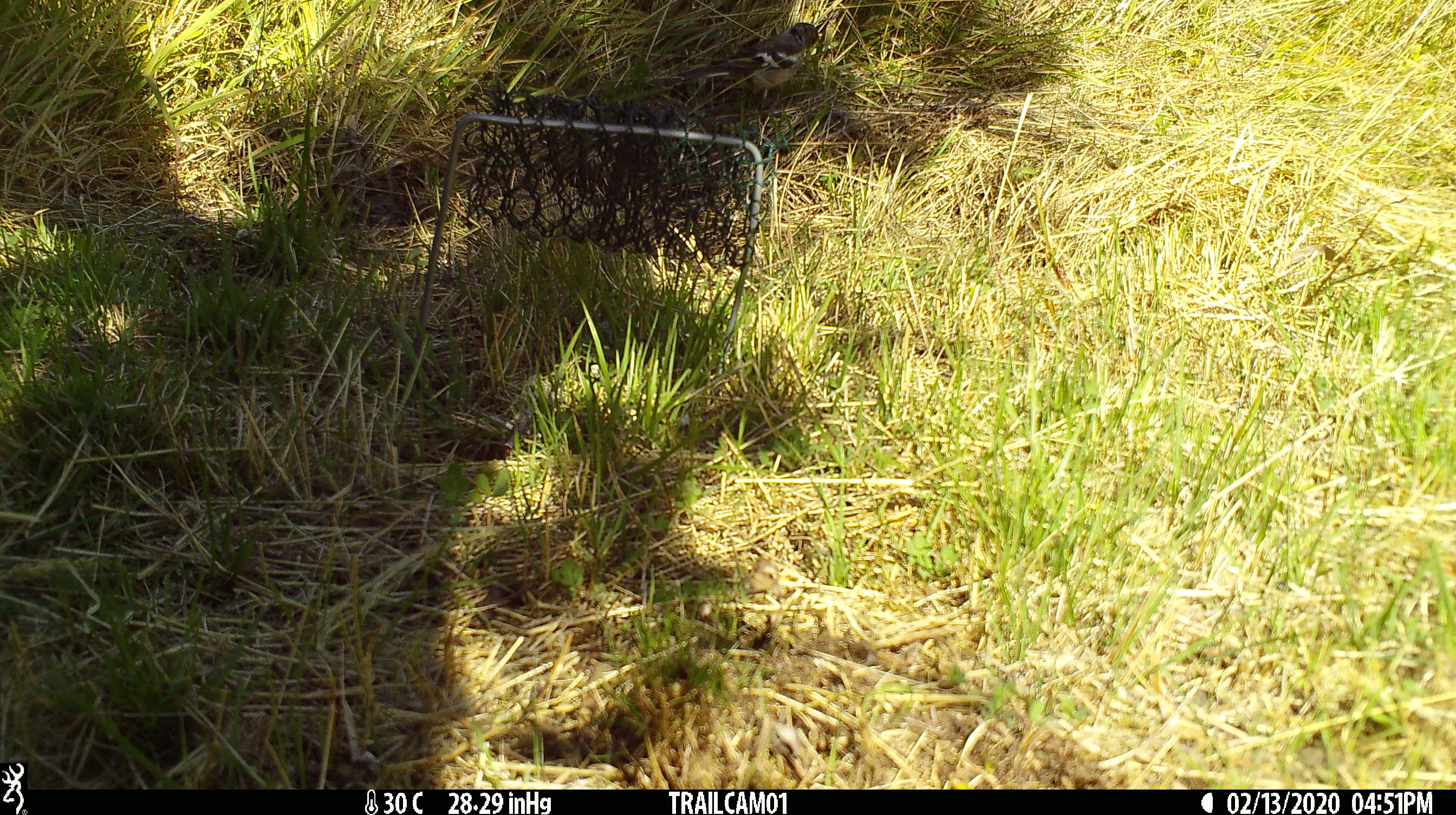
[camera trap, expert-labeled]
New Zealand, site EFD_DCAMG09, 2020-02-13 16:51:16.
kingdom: Animalia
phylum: Chordata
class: Aves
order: Passeriformes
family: Fringillidae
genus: Fringilla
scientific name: Fringilla coelebs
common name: common chaffinch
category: chaffinch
Chaffinch (common chaffinch) (Fringilla coelebs).